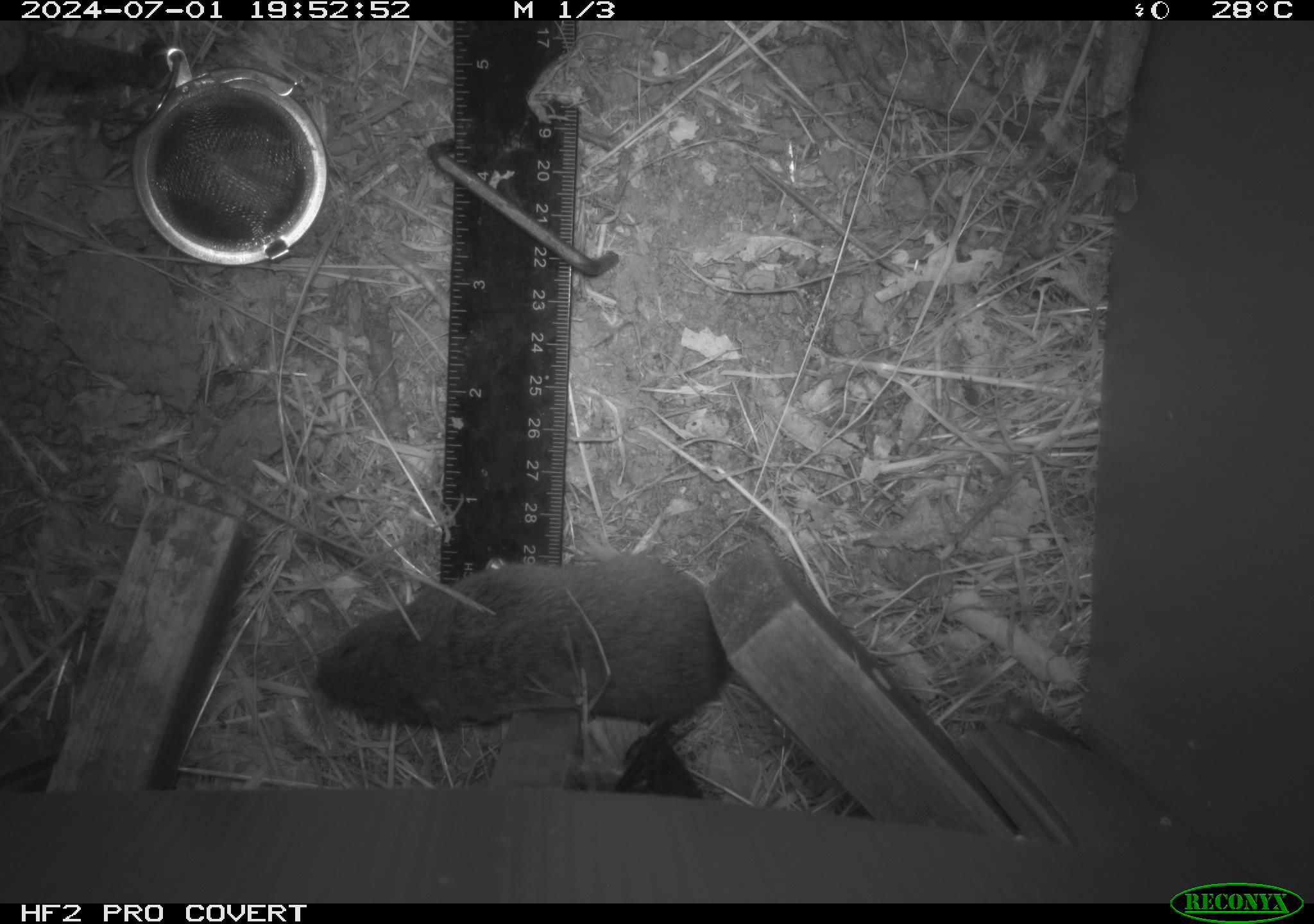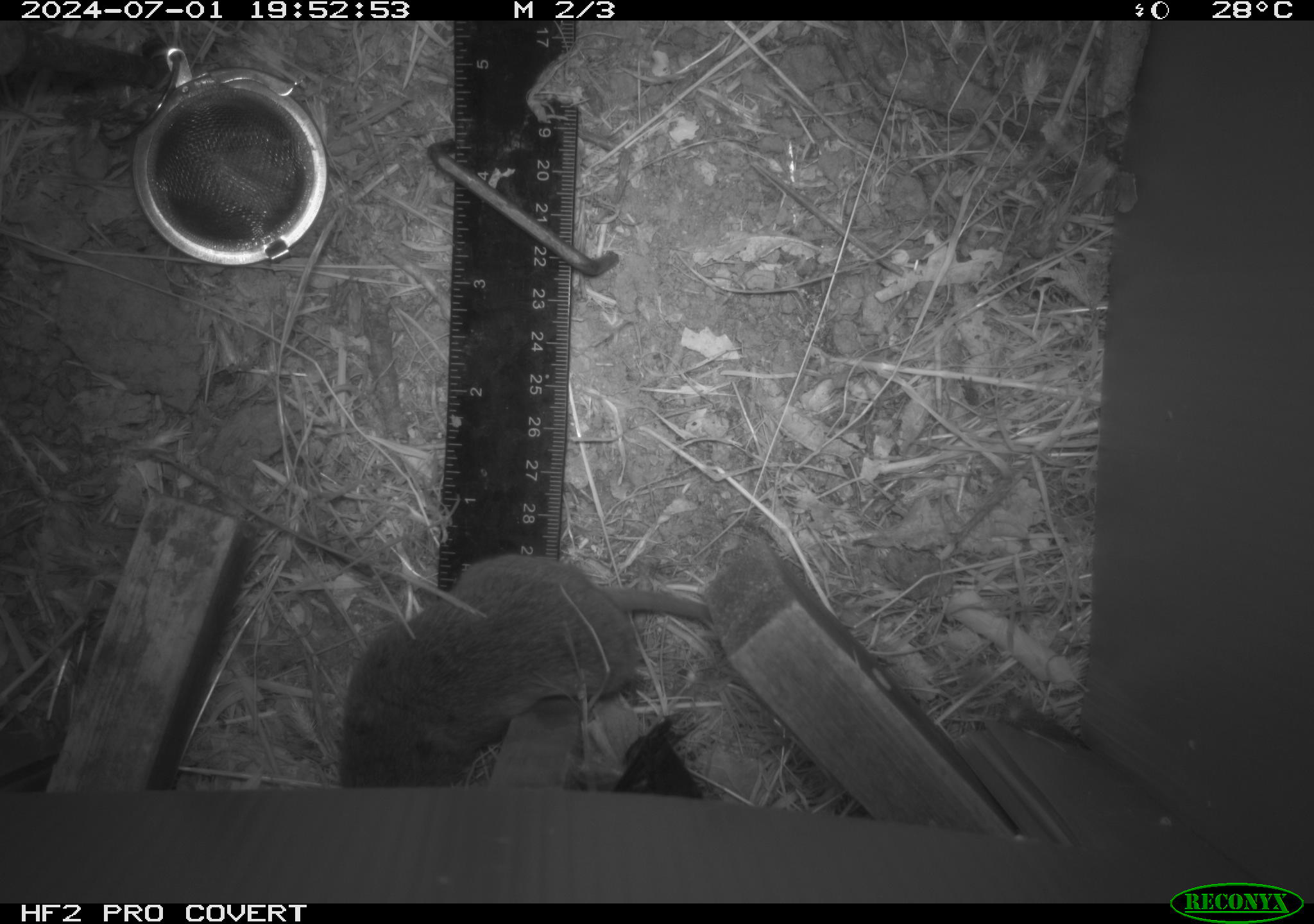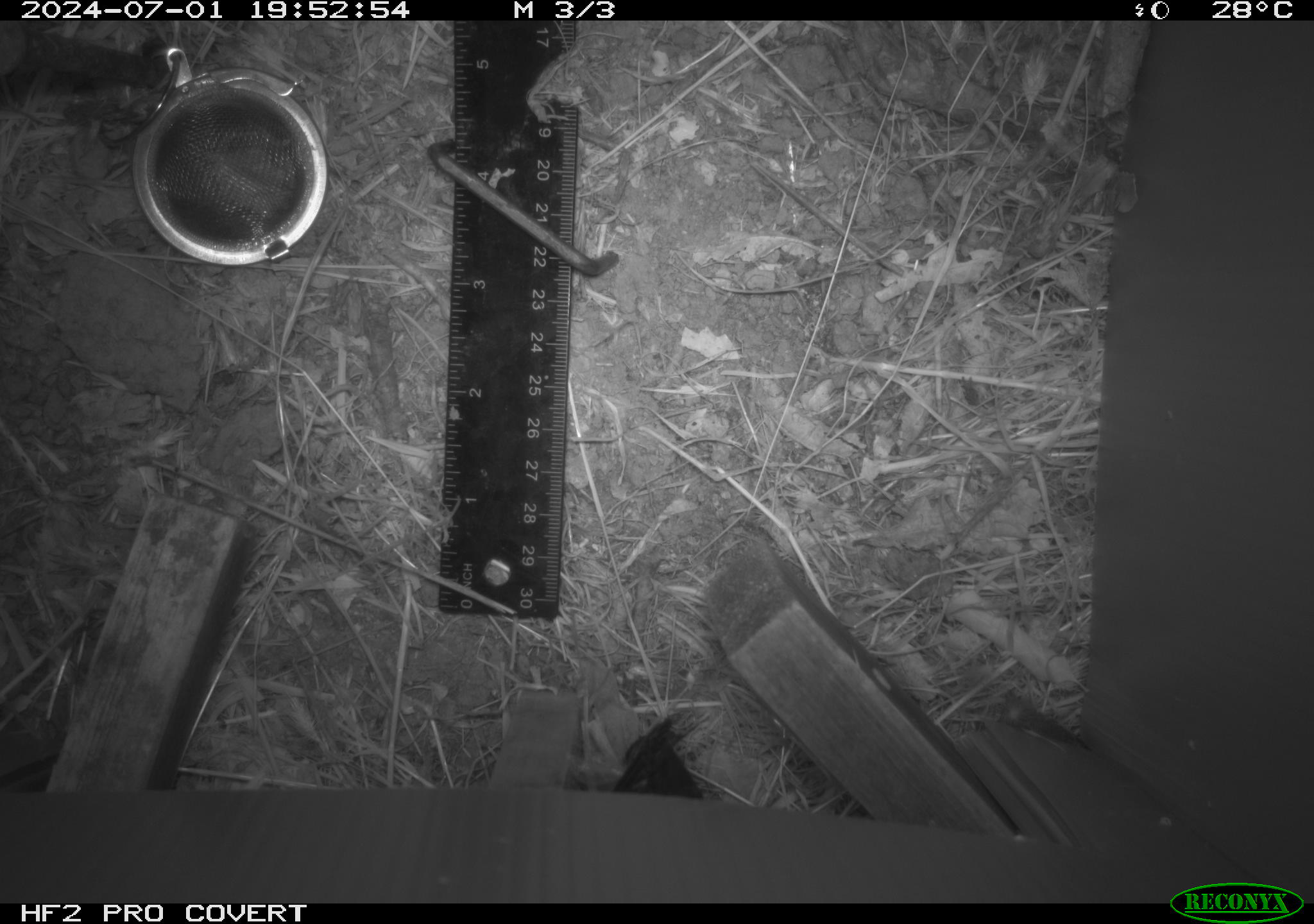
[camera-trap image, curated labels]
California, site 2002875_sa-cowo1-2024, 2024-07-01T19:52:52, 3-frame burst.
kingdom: Animalia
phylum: Chordata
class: Mammalia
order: Rodentia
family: Cricetidae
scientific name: Arvicolinae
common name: voles, lemmings, and muskrats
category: arvicolinae subfamily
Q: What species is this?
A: Arvicolinae subfamily (voles, lemmings, and muskrats) (Arvicolinae).